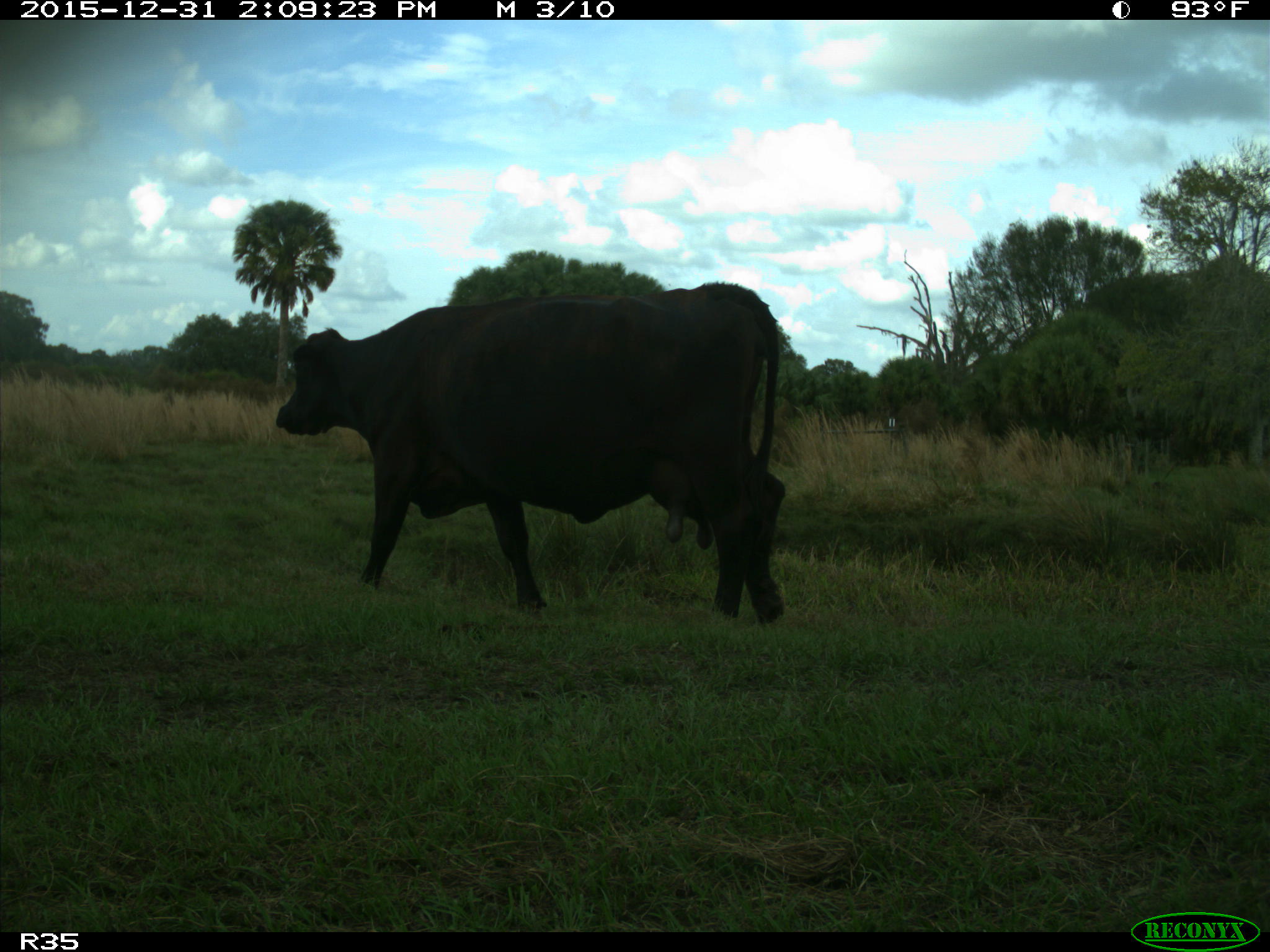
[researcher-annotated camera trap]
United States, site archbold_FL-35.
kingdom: Animalia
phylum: Chordata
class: Mammalia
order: Artiodactyla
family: Bovidae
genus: Bos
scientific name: Bos taurus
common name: domestic cow